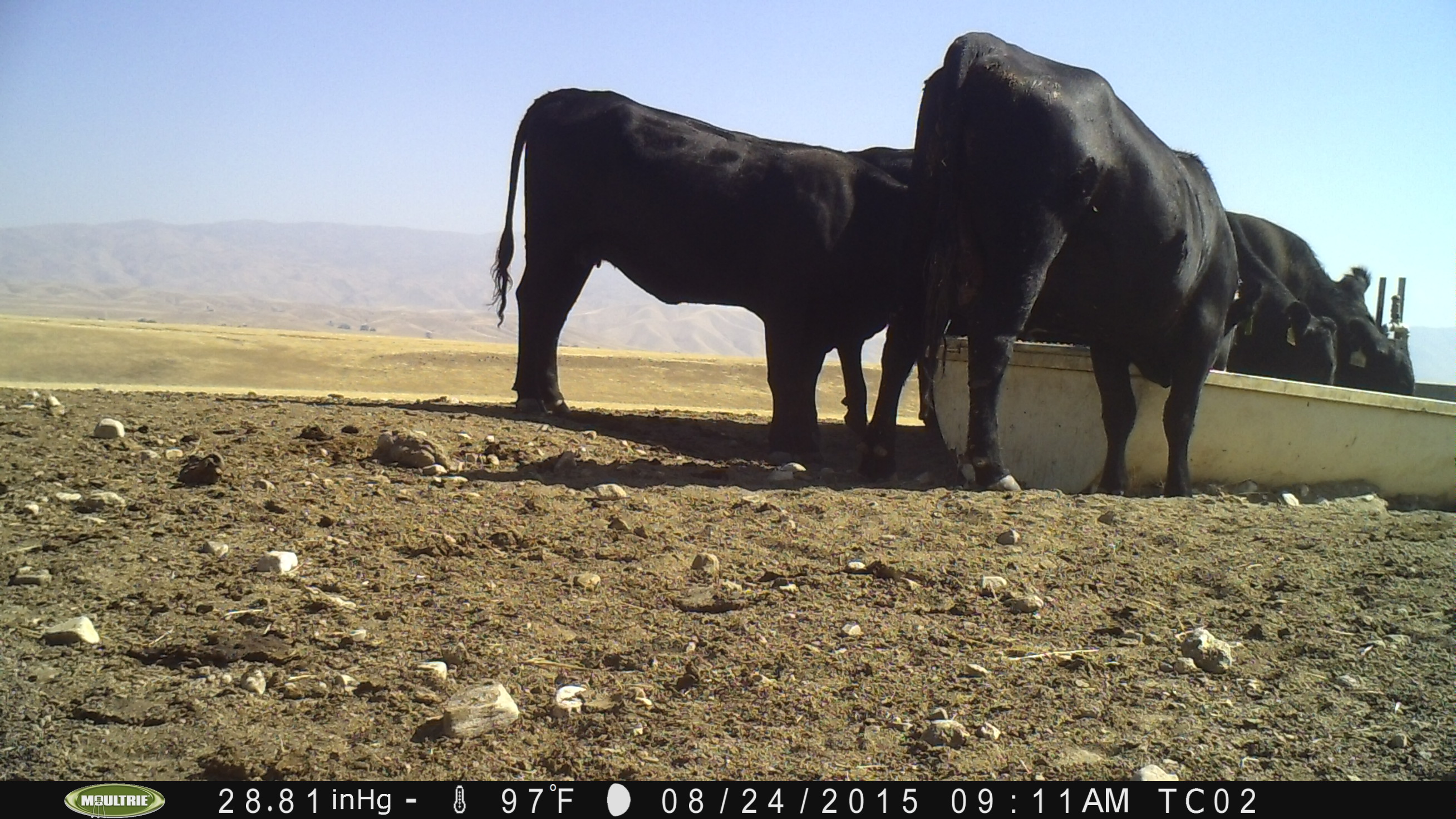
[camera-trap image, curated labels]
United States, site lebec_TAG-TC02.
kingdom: Animalia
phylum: Chordata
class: Mammalia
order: Artiodactyla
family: Bovidae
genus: Bos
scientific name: Bos taurus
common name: domestic cow